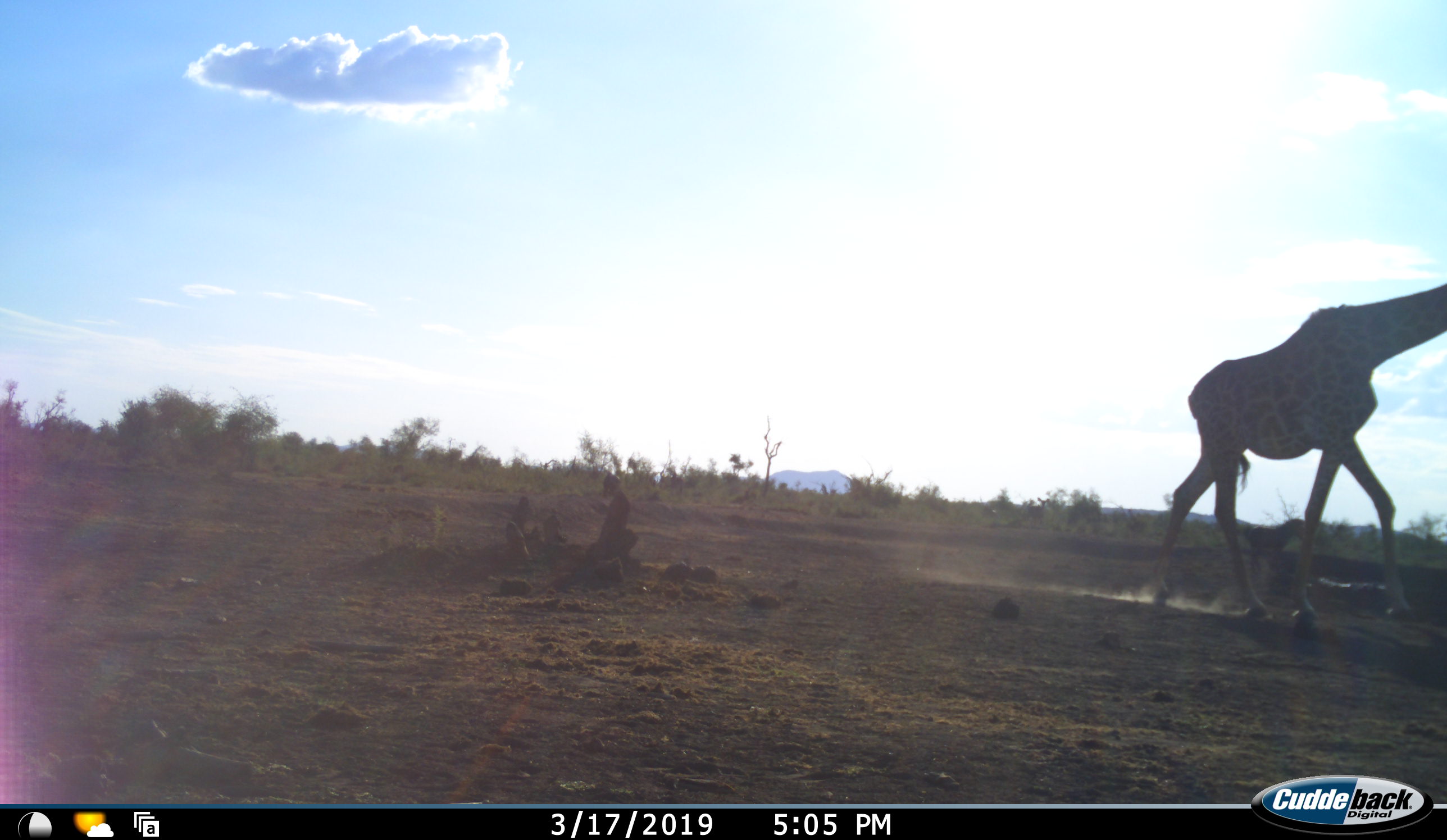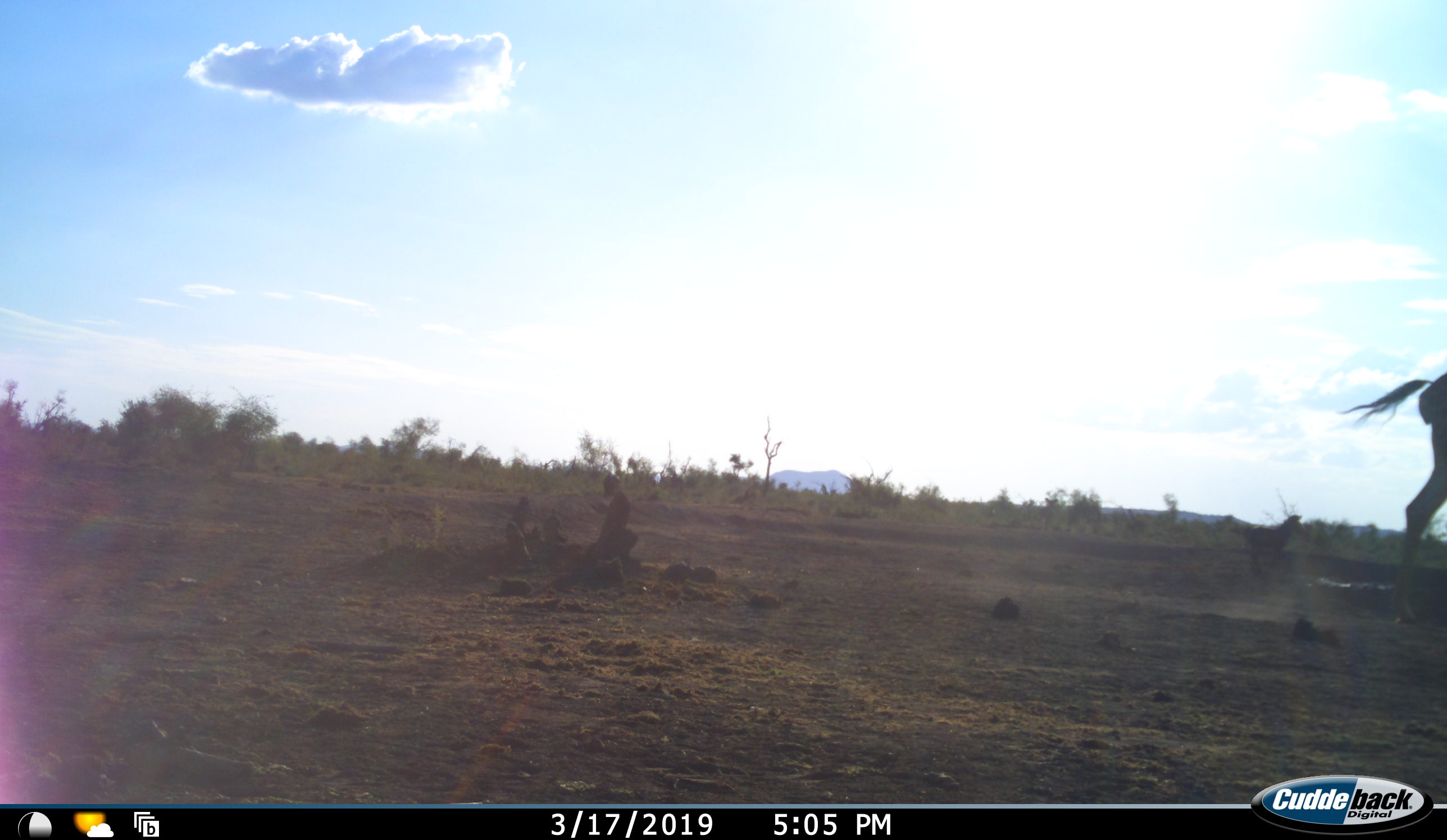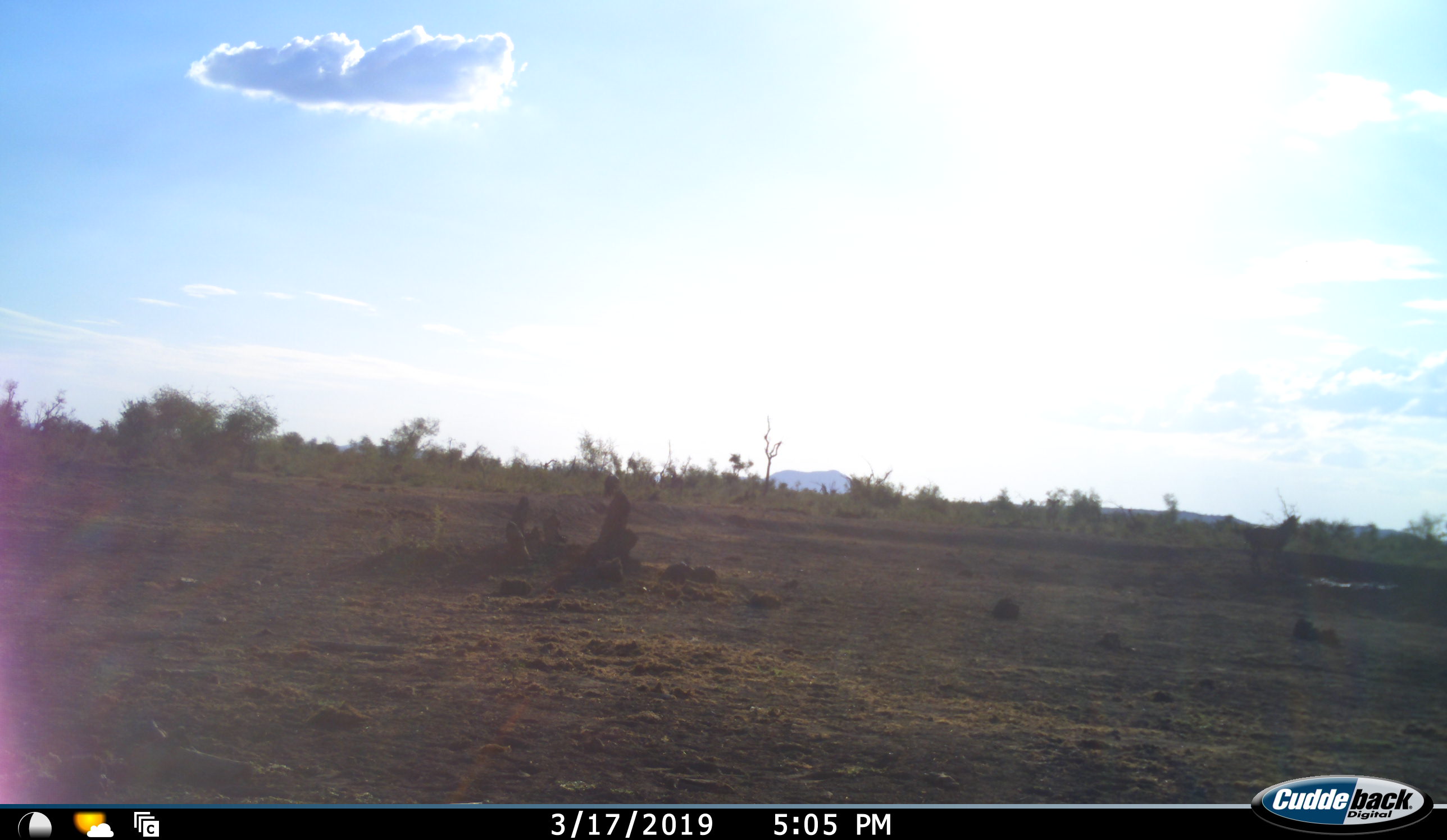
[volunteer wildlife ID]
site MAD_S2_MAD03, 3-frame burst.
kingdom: Animalia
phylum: Chordata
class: Mammalia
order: Artiodactyla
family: Giraffidae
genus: Giraffa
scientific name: Giraffa camelopardalis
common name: giraffe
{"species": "giraffe (Giraffa camelopardalis)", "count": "1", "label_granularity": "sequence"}